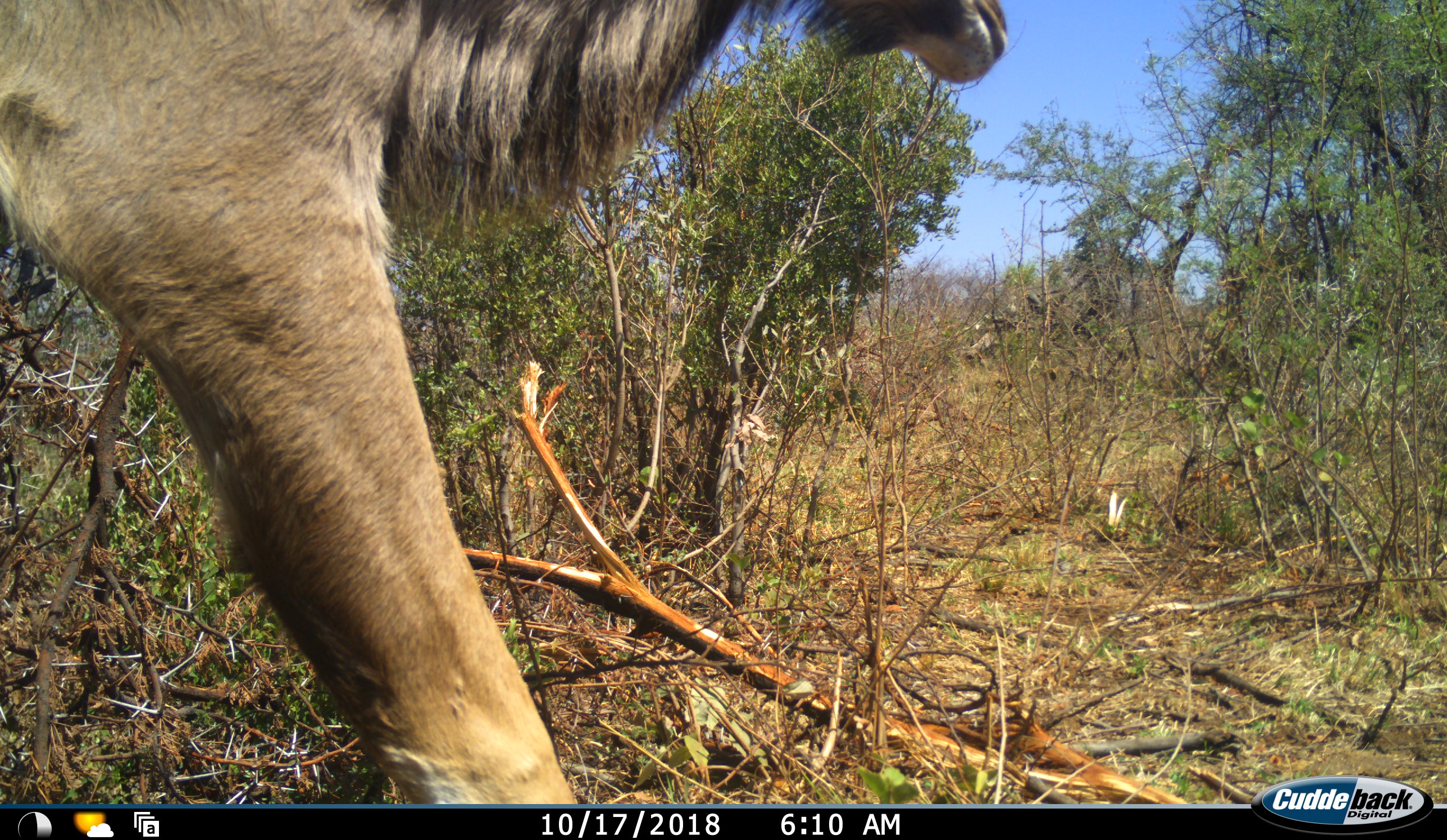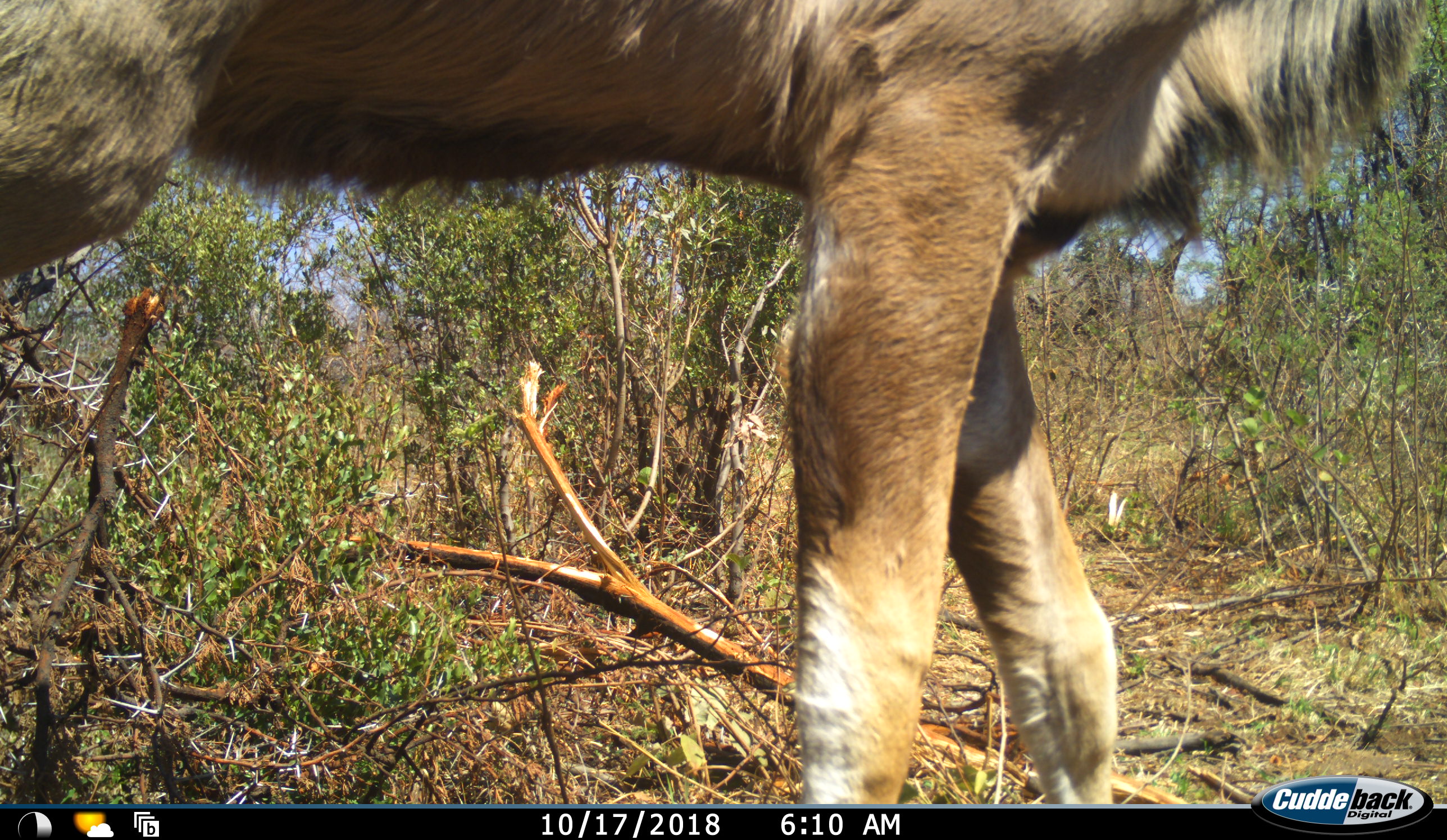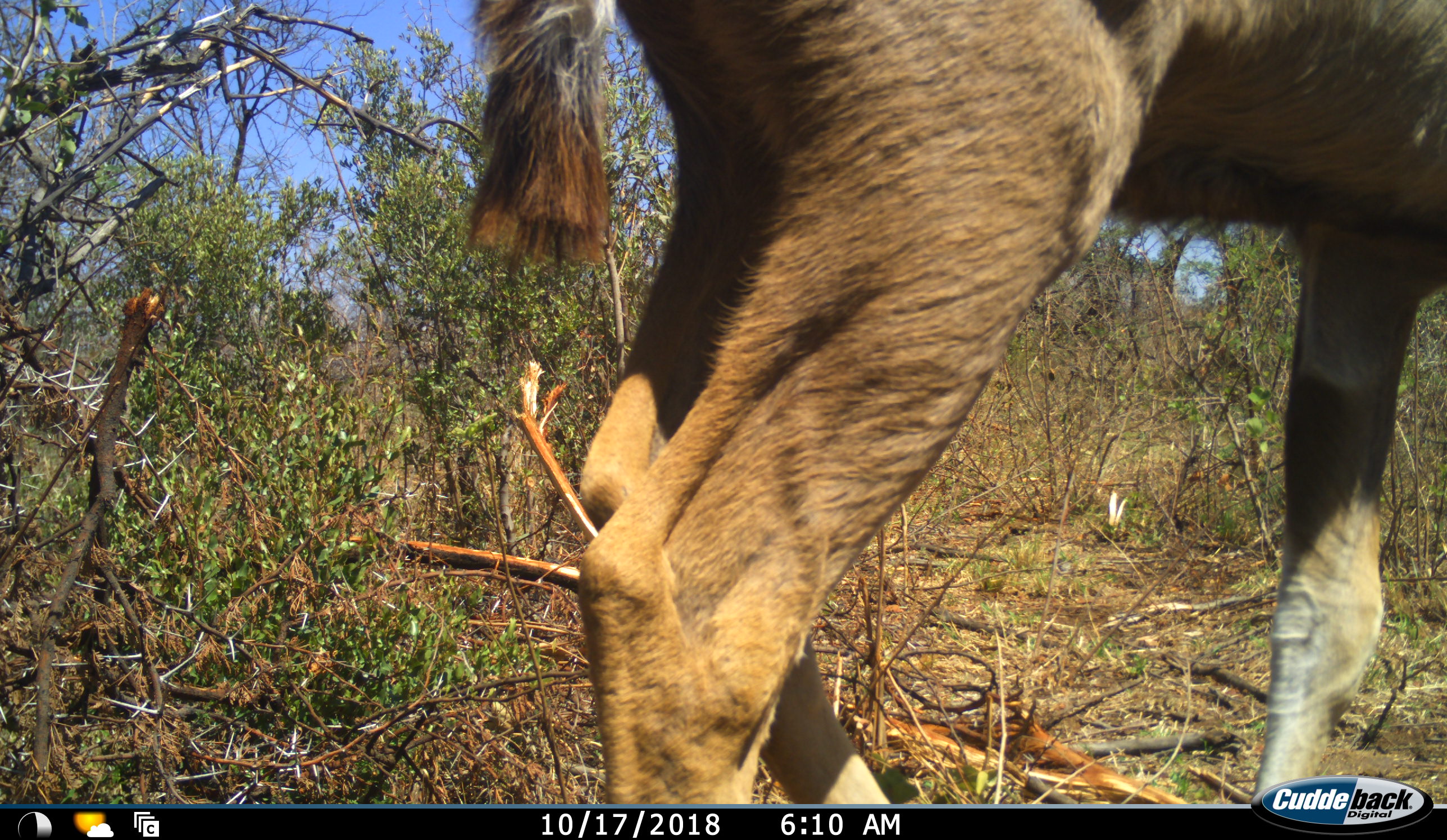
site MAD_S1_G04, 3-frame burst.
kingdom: Animalia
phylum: Chordata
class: Mammalia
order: Artiodactyla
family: Bovidae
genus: Tragelaphus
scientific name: Tragelaphus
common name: kudu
Kudu (Tragelaphus), count 1. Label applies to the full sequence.